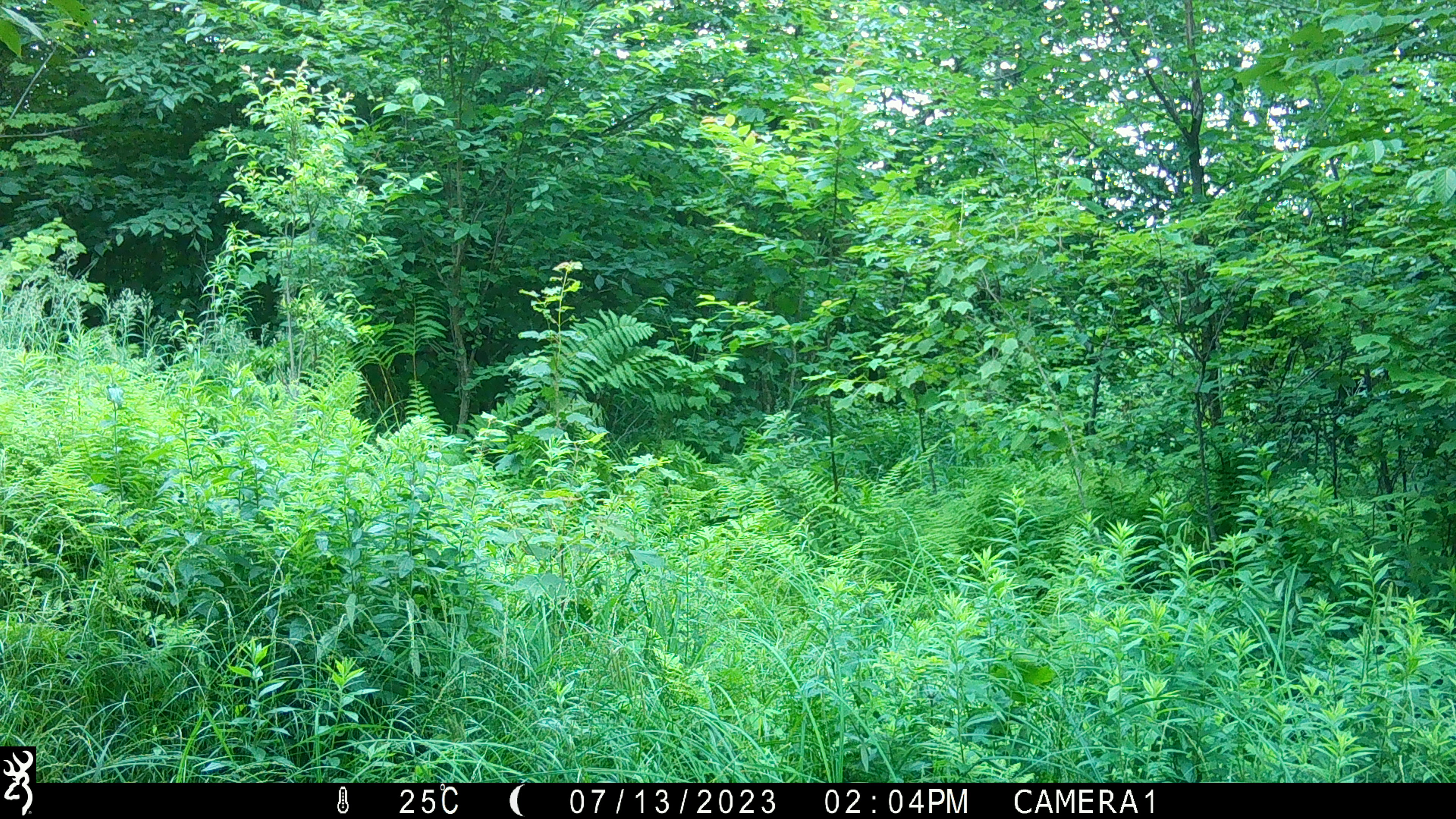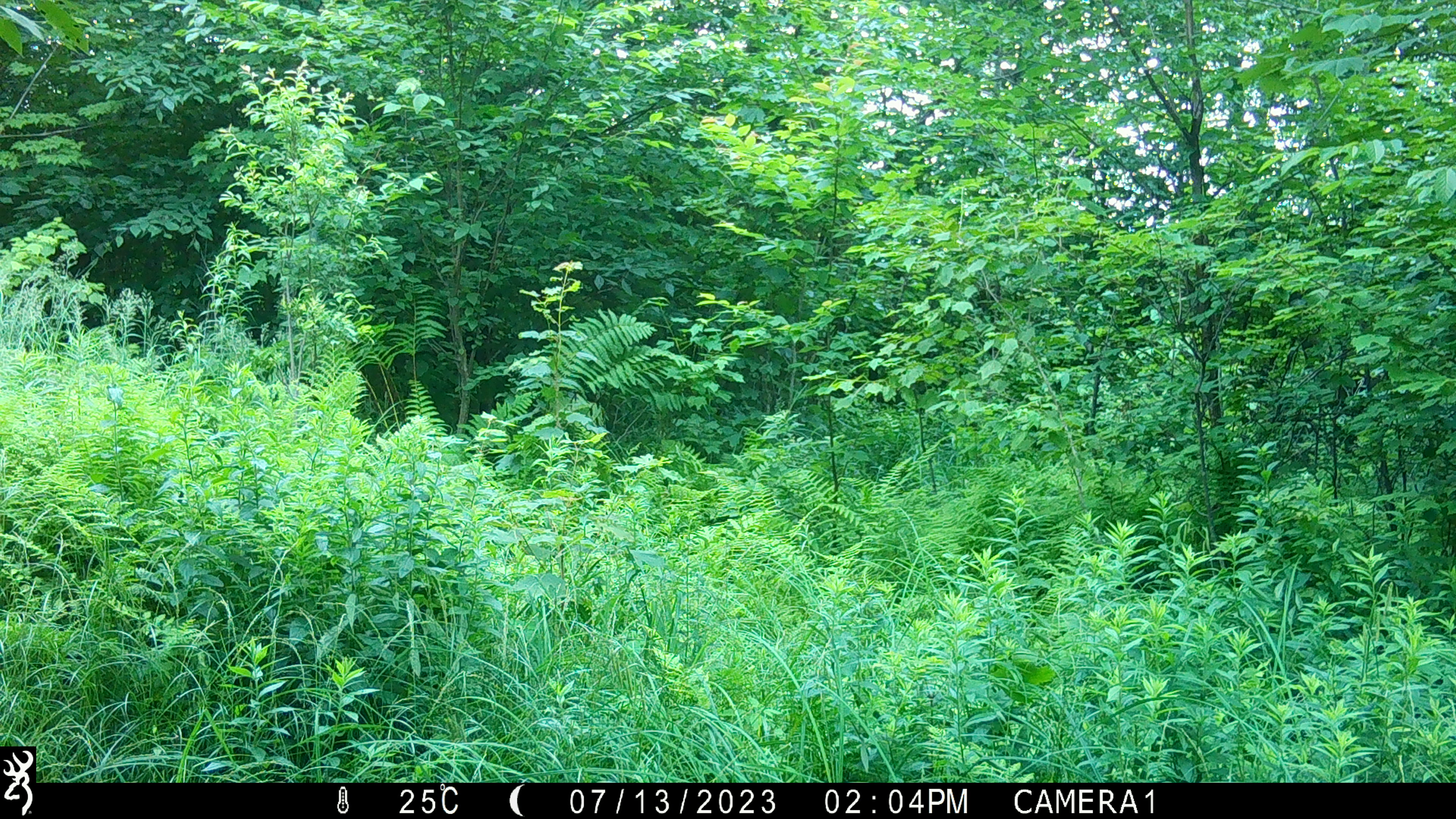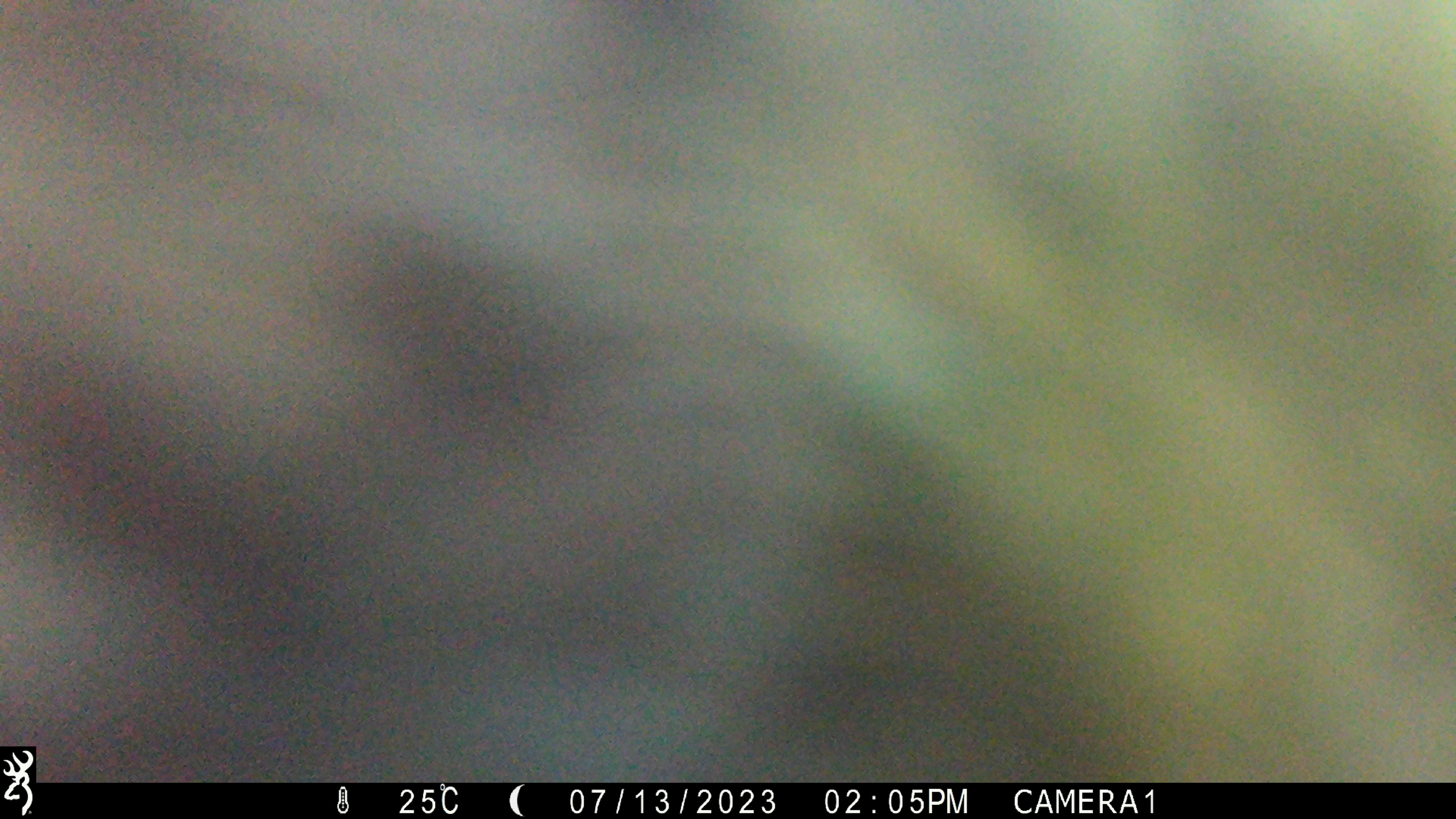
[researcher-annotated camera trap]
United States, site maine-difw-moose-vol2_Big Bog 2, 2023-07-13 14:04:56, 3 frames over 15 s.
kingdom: Animalia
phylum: Chordata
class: Mammalia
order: Artiodactyla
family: Cervidae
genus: Alces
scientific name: Alces alces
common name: moose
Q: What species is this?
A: Moose (Alces alces).